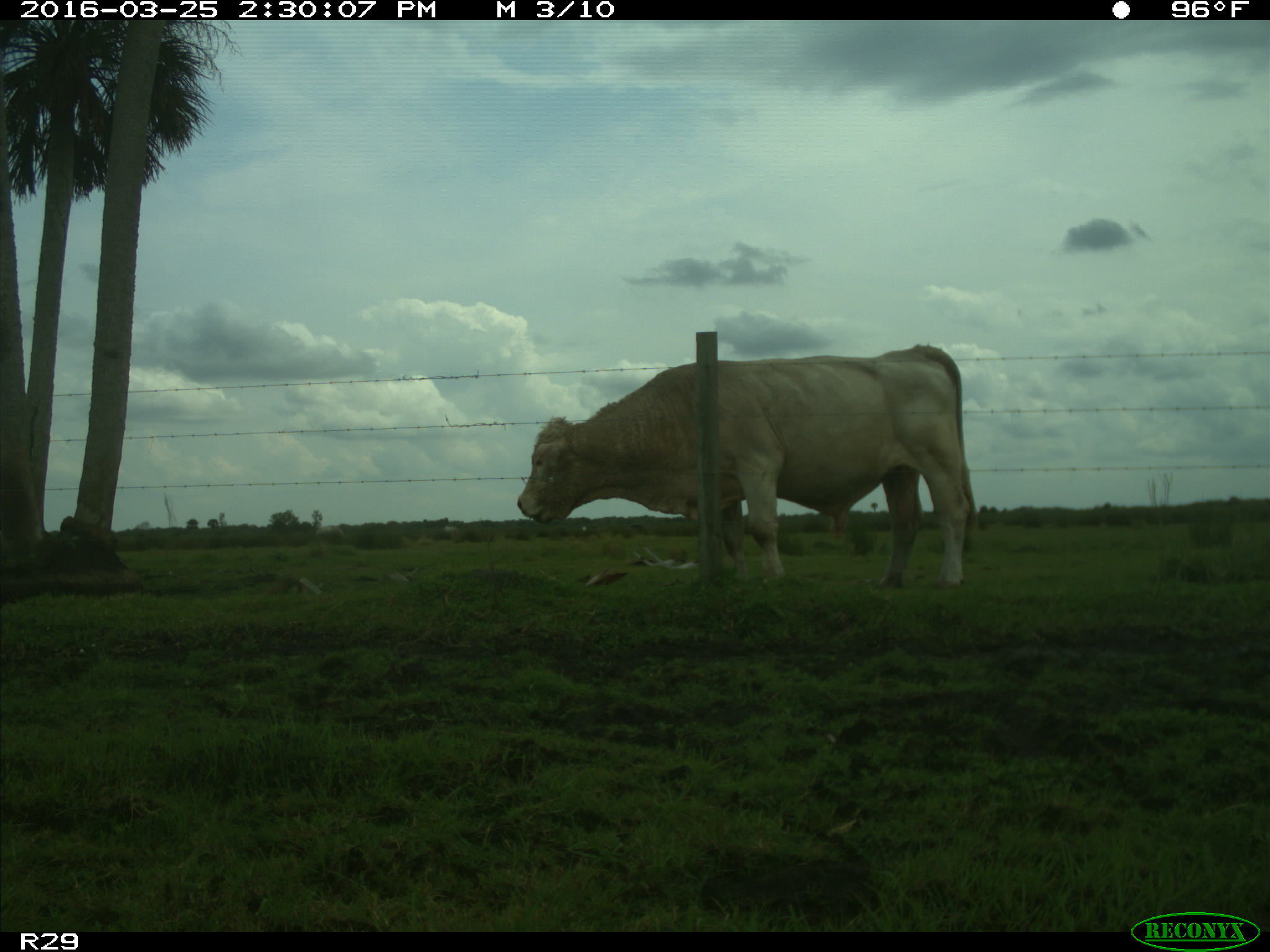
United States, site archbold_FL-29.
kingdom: Animalia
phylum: Chordata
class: Mammalia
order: Artiodactyla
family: Bovidae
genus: Bos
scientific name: Bos taurus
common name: domestic cow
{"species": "Bos taurus (domestic cow)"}